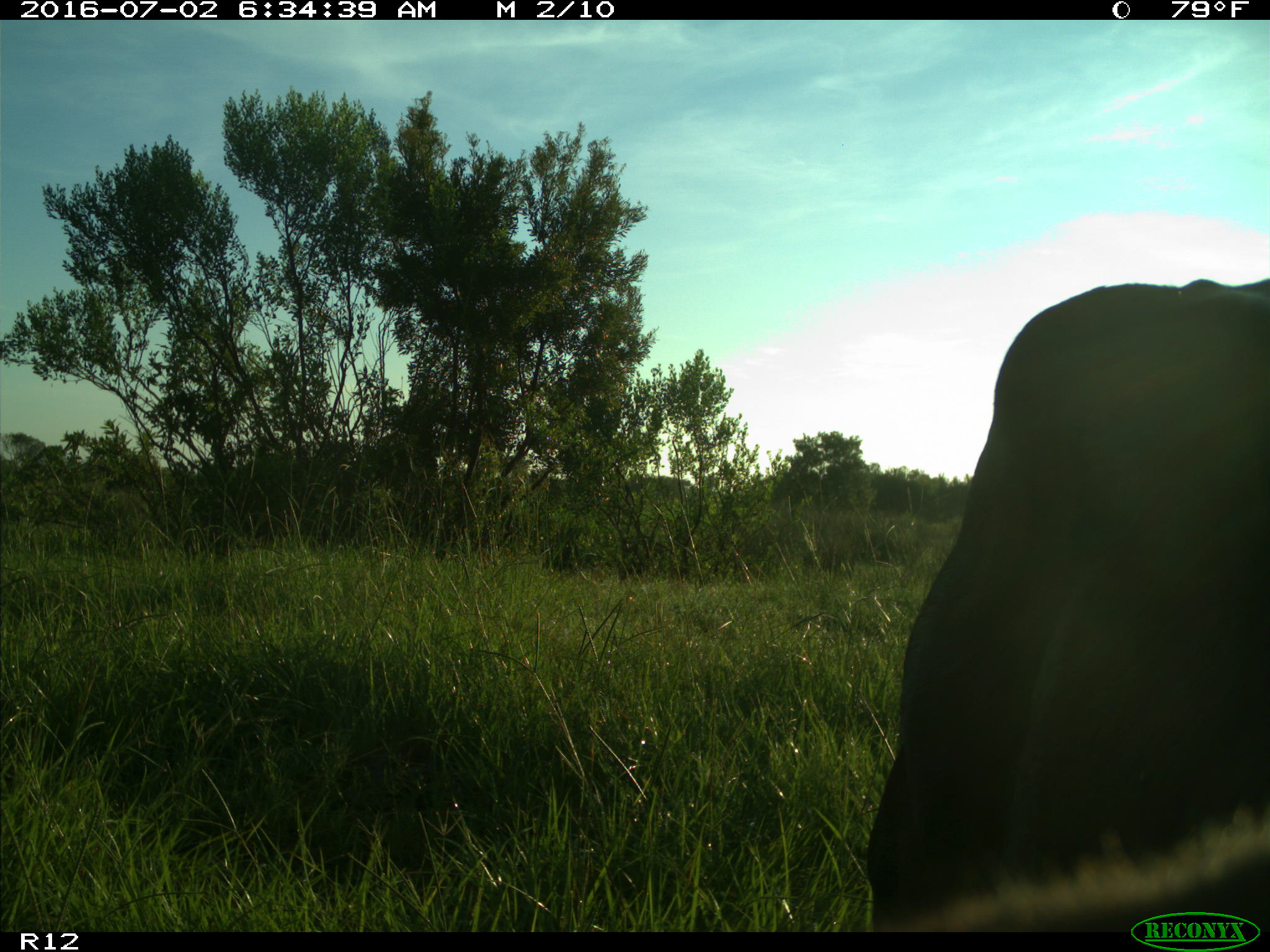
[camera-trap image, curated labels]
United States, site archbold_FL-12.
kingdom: Animalia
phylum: Chordata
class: Mammalia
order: Artiodactyla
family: Bovidae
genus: Bos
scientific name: Bos taurus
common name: domestic cow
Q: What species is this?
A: Bos taurus (domestic cow).